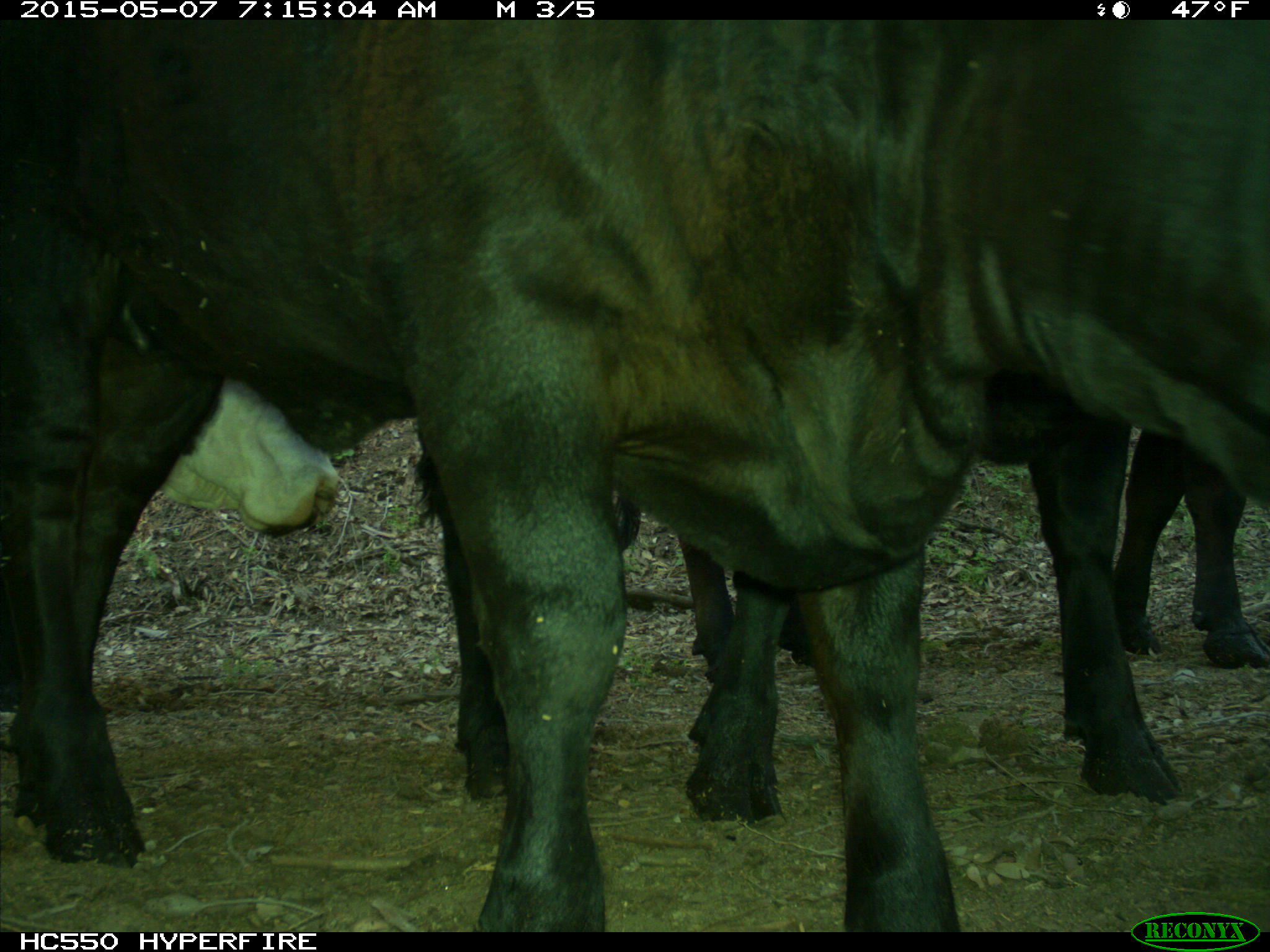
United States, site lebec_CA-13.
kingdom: Animalia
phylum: Chordata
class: Mammalia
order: Artiodactyla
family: Bovidae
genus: Bos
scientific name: Bos taurus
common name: domestic cow